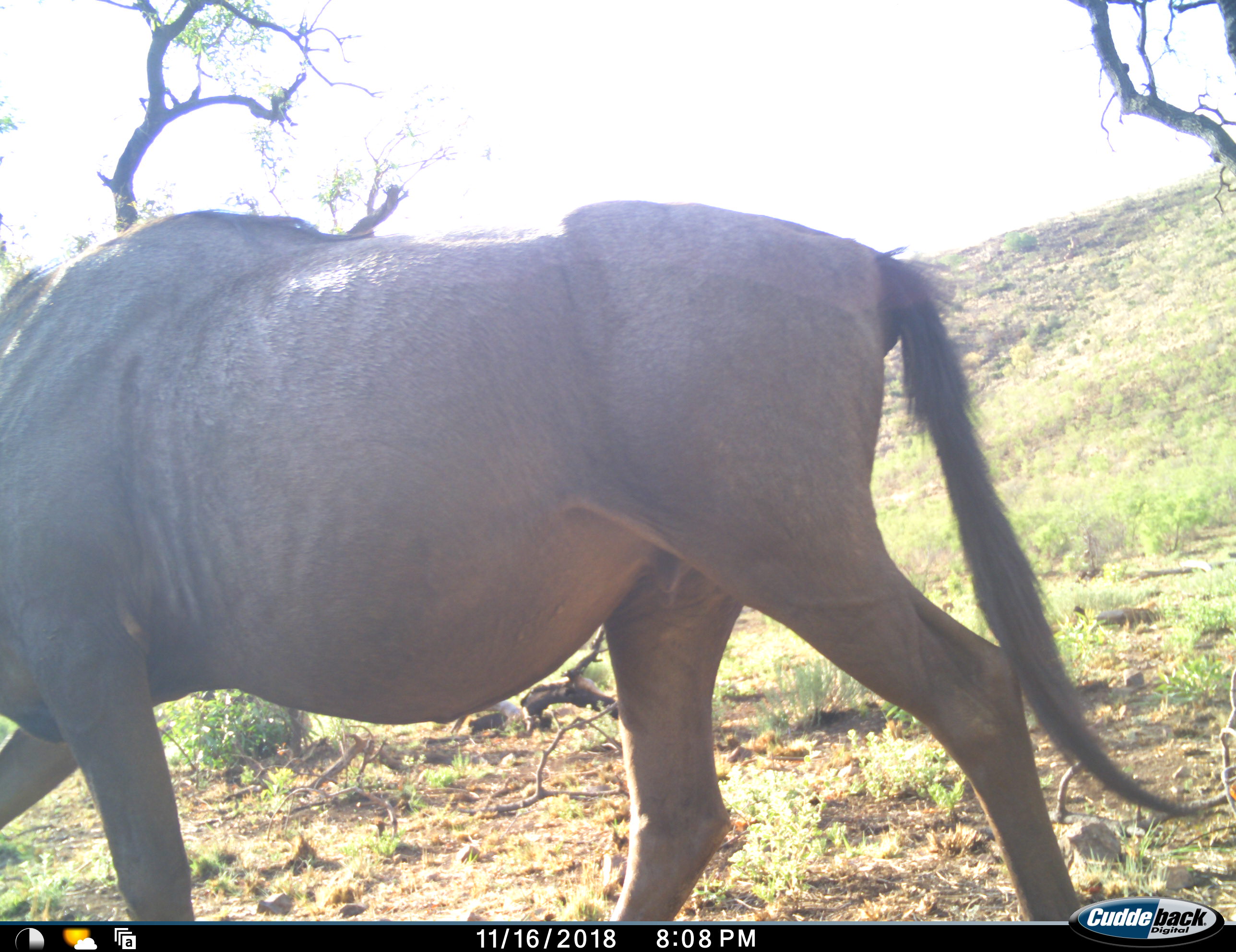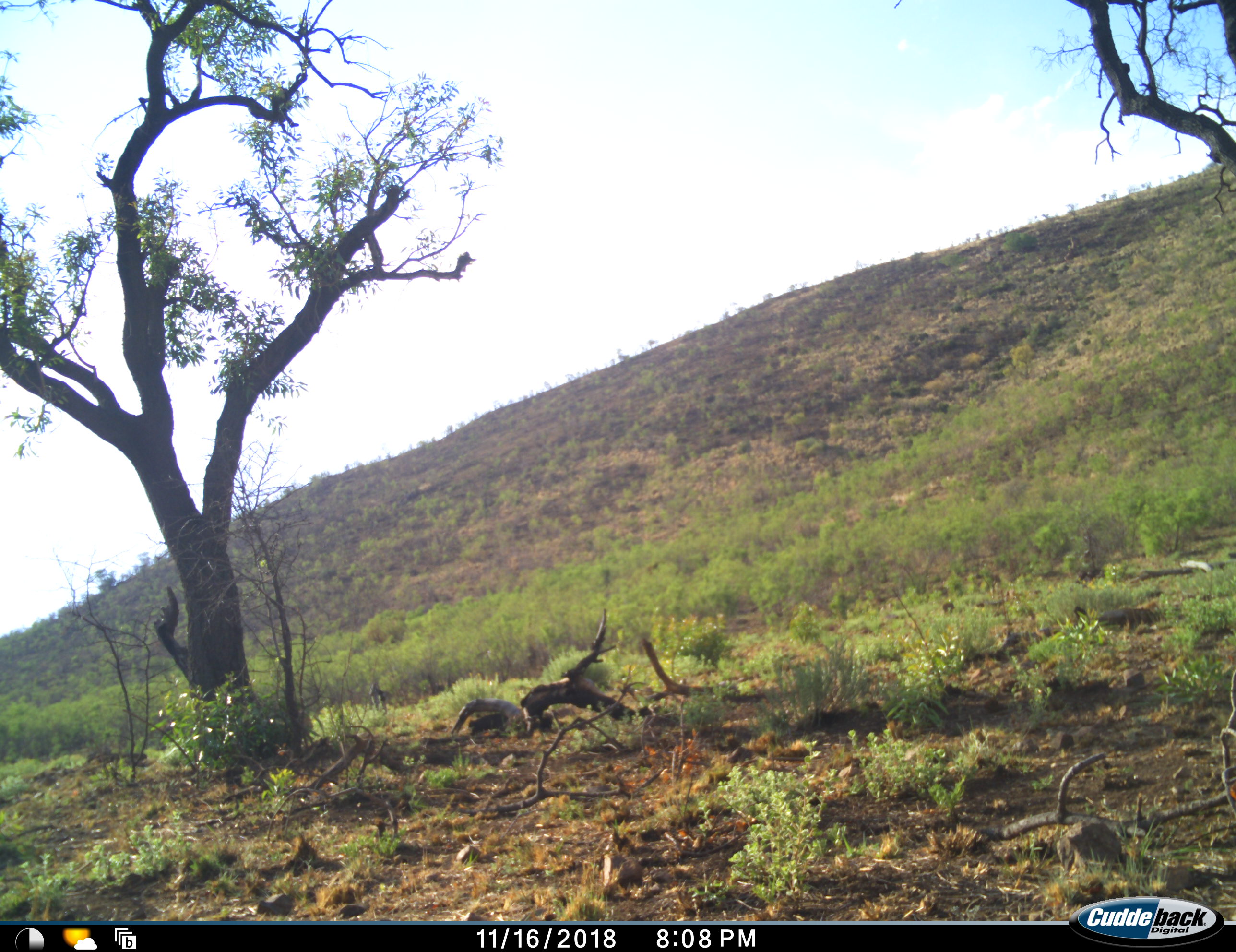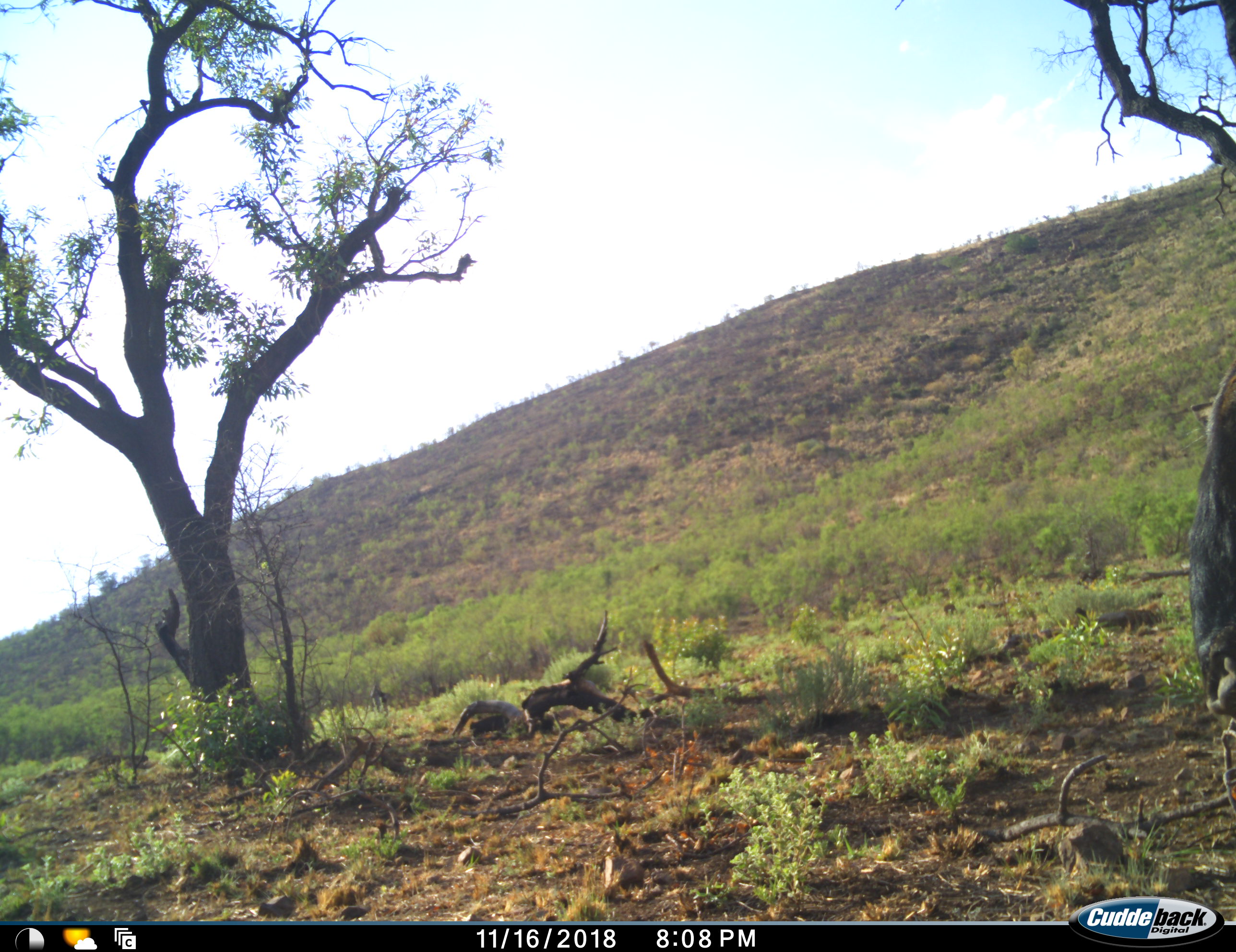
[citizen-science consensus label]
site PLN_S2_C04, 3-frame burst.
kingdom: Animalia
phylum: Chordata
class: Mammalia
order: Artiodactyla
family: Bovidae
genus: Connochaetes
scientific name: Connochaetes taurinus taurinus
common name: blue wildebeest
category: wildebeestblue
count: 2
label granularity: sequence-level